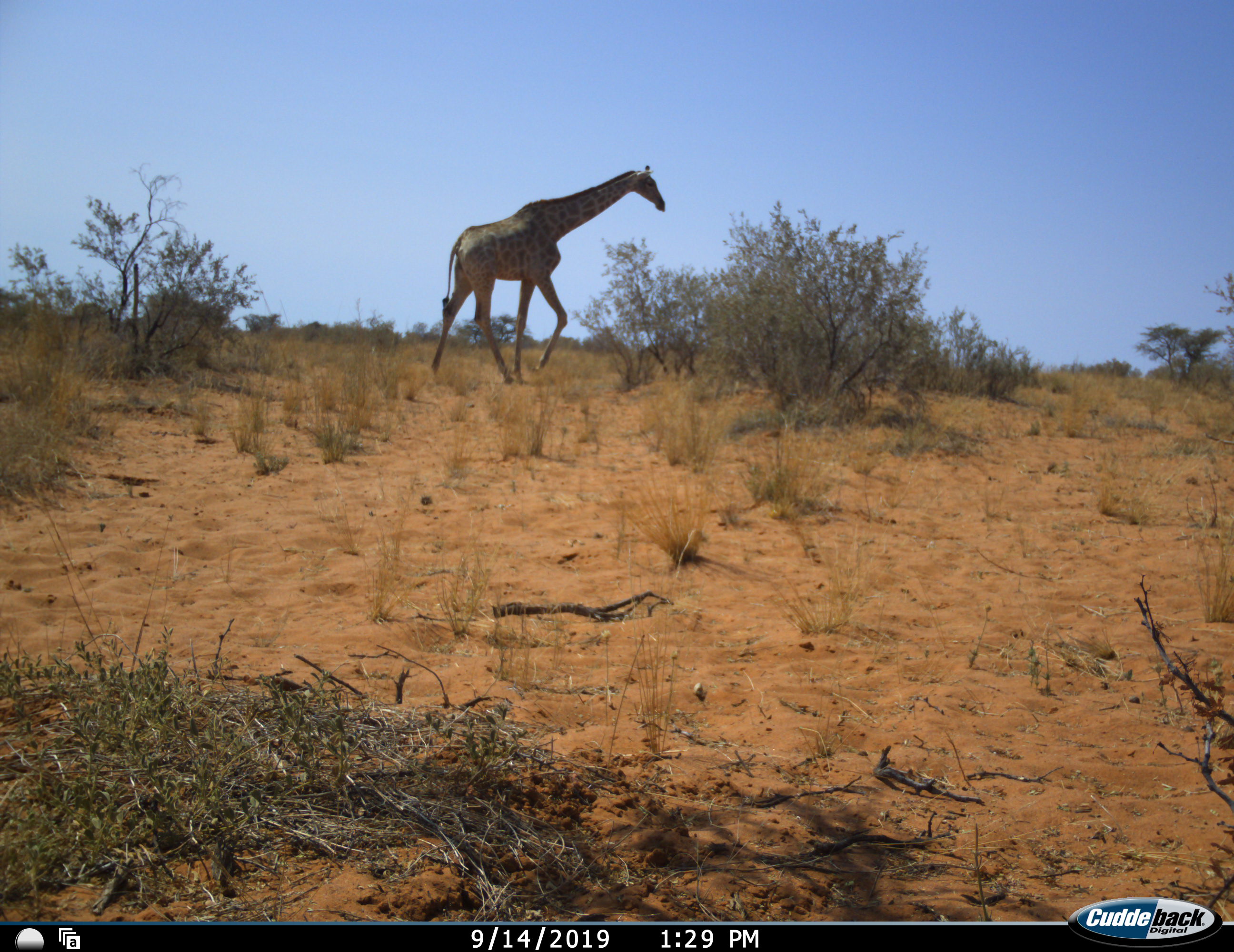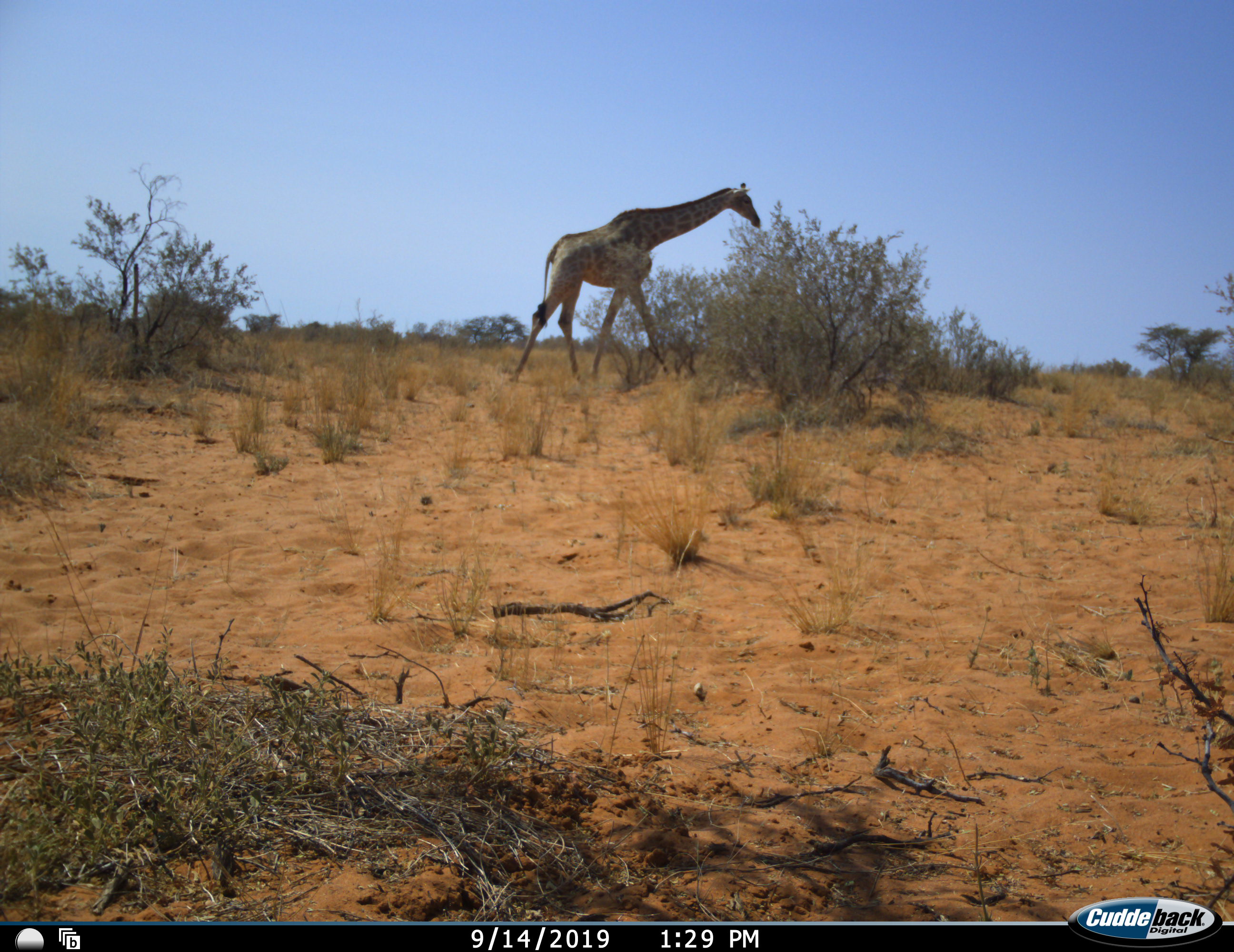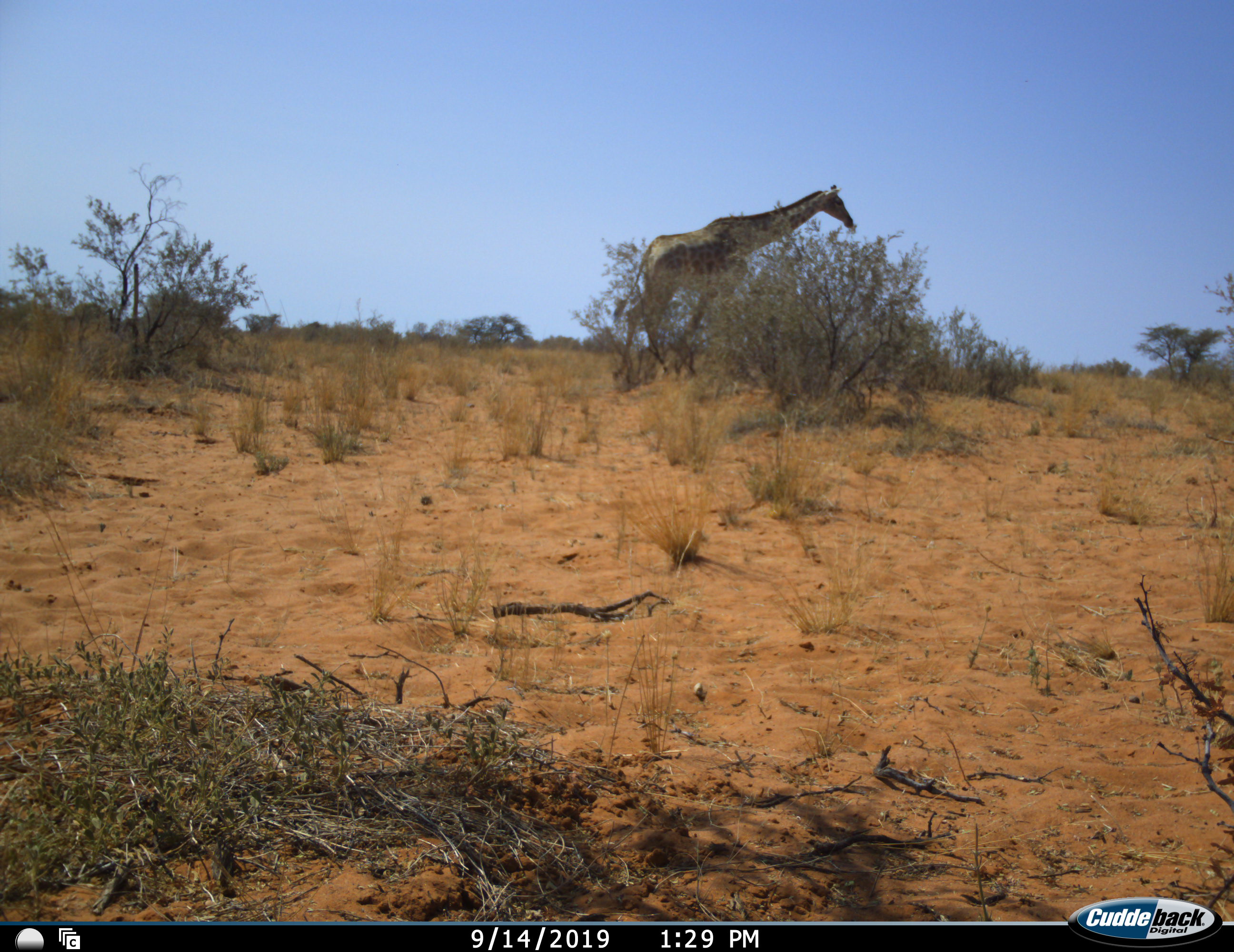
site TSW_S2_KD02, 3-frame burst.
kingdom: Animalia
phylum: Chordata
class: Mammalia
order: Artiodactyla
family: Giraffidae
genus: Giraffa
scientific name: Giraffa camelopardalis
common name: giraffe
Giraffe (Giraffa camelopardalis), count 1. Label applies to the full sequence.